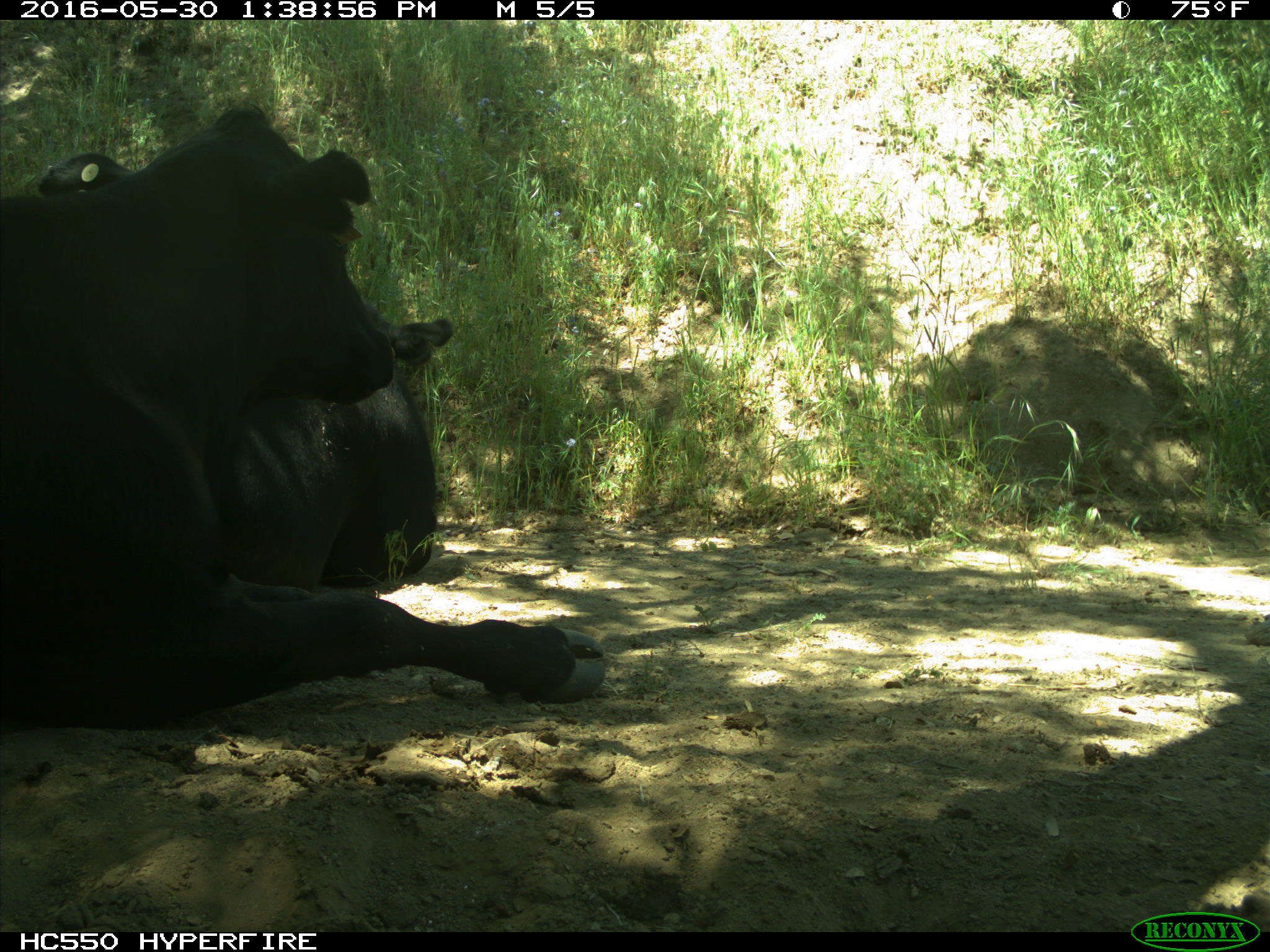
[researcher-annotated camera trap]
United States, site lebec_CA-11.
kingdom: Animalia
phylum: Chordata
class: Mammalia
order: Artiodactyla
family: Bovidae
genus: Bos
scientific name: Bos taurus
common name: domestic cow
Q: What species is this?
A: Bos taurus (domestic cow).